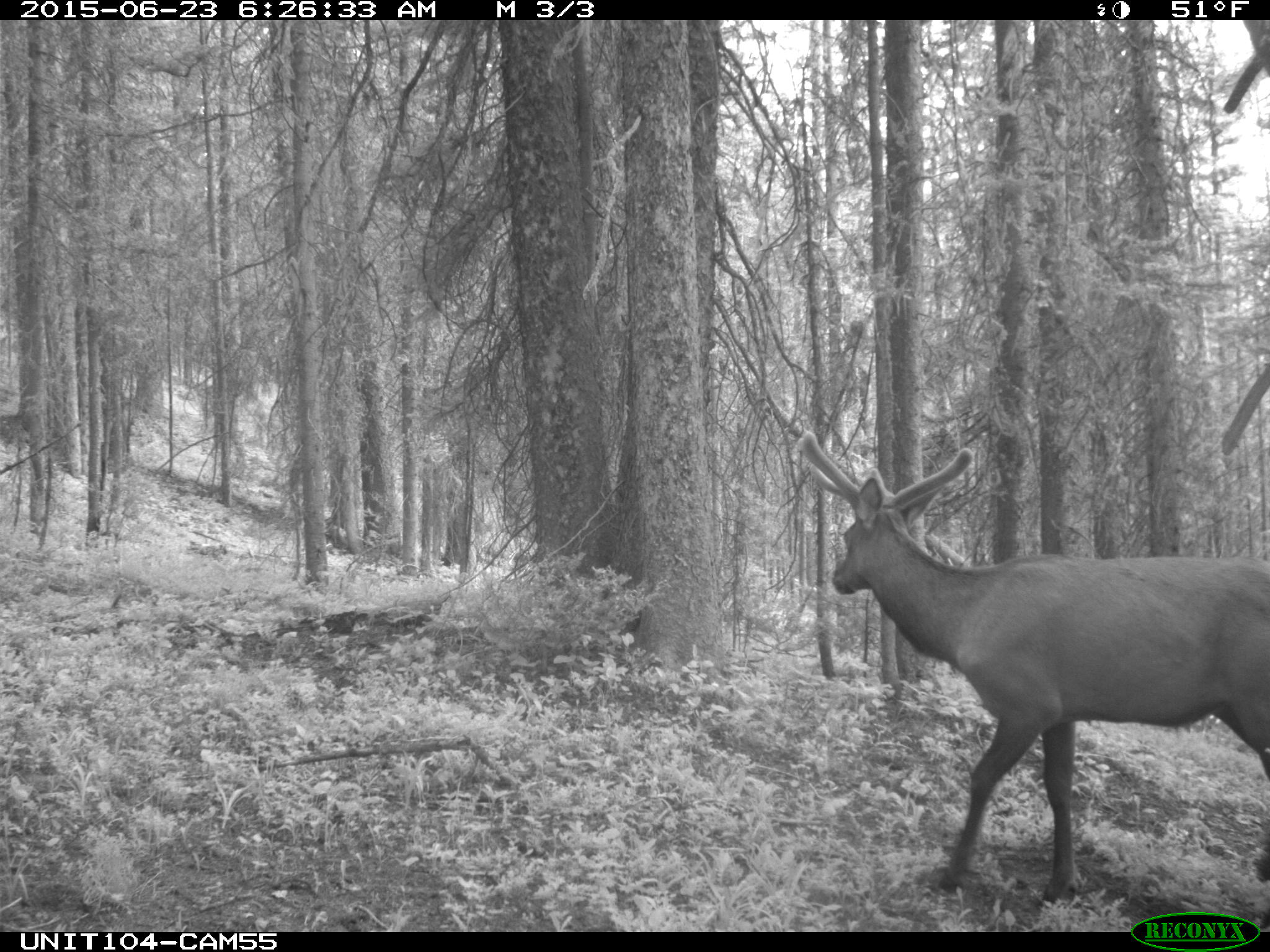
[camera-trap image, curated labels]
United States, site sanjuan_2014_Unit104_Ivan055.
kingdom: Animalia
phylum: Chordata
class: Mammalia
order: Artiodactyla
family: Cervidae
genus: Cervus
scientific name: Cervus elaphus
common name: red deer